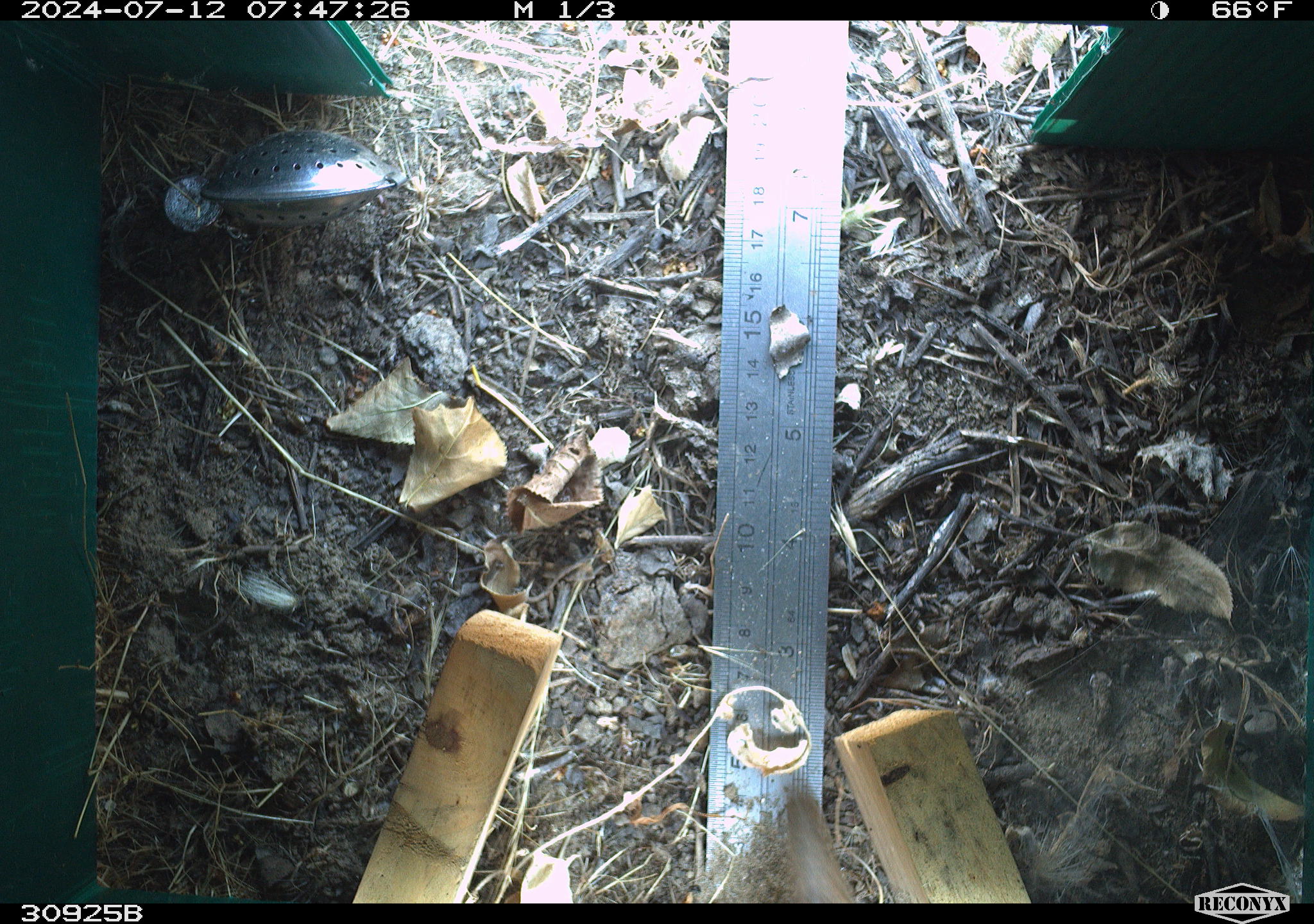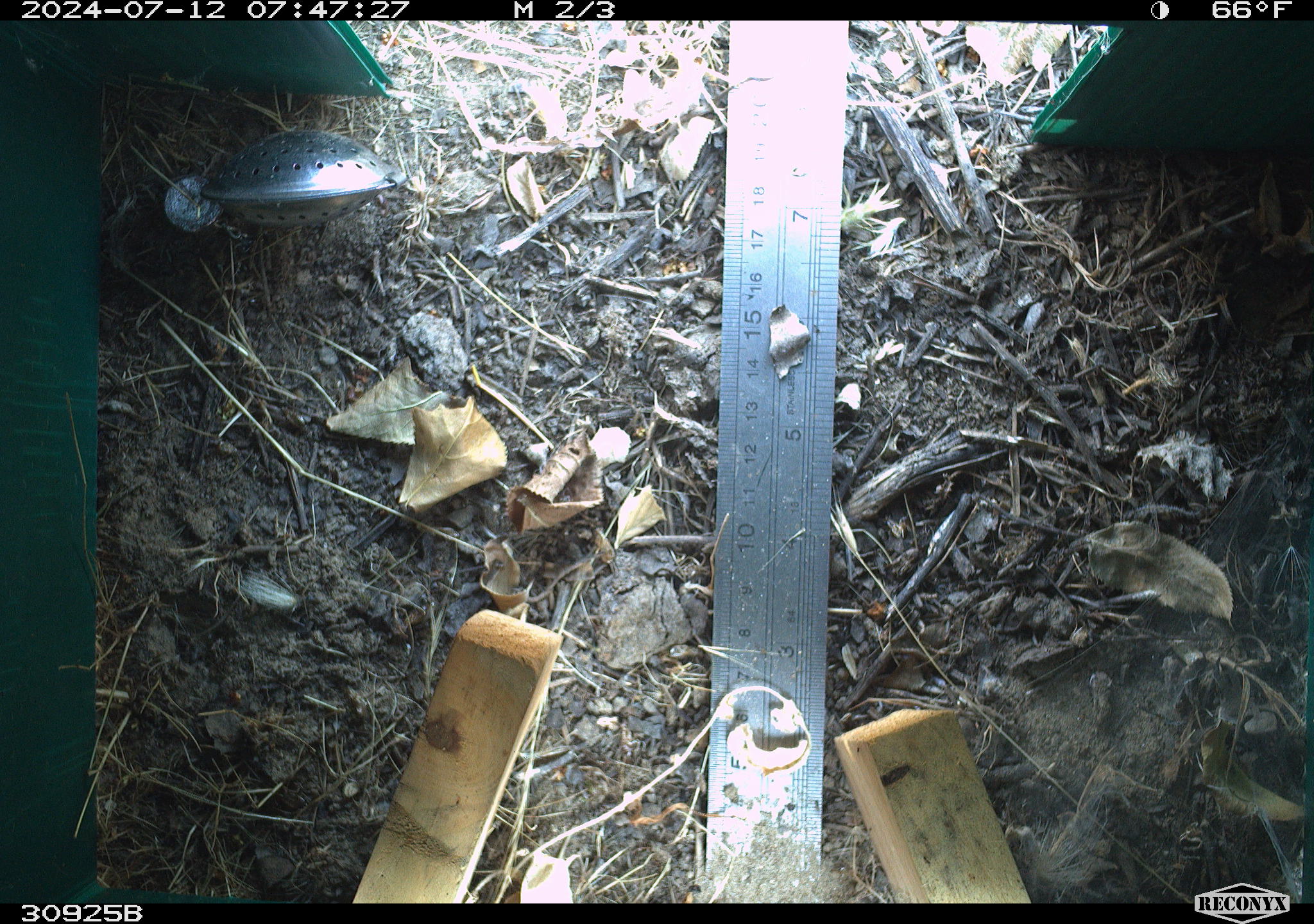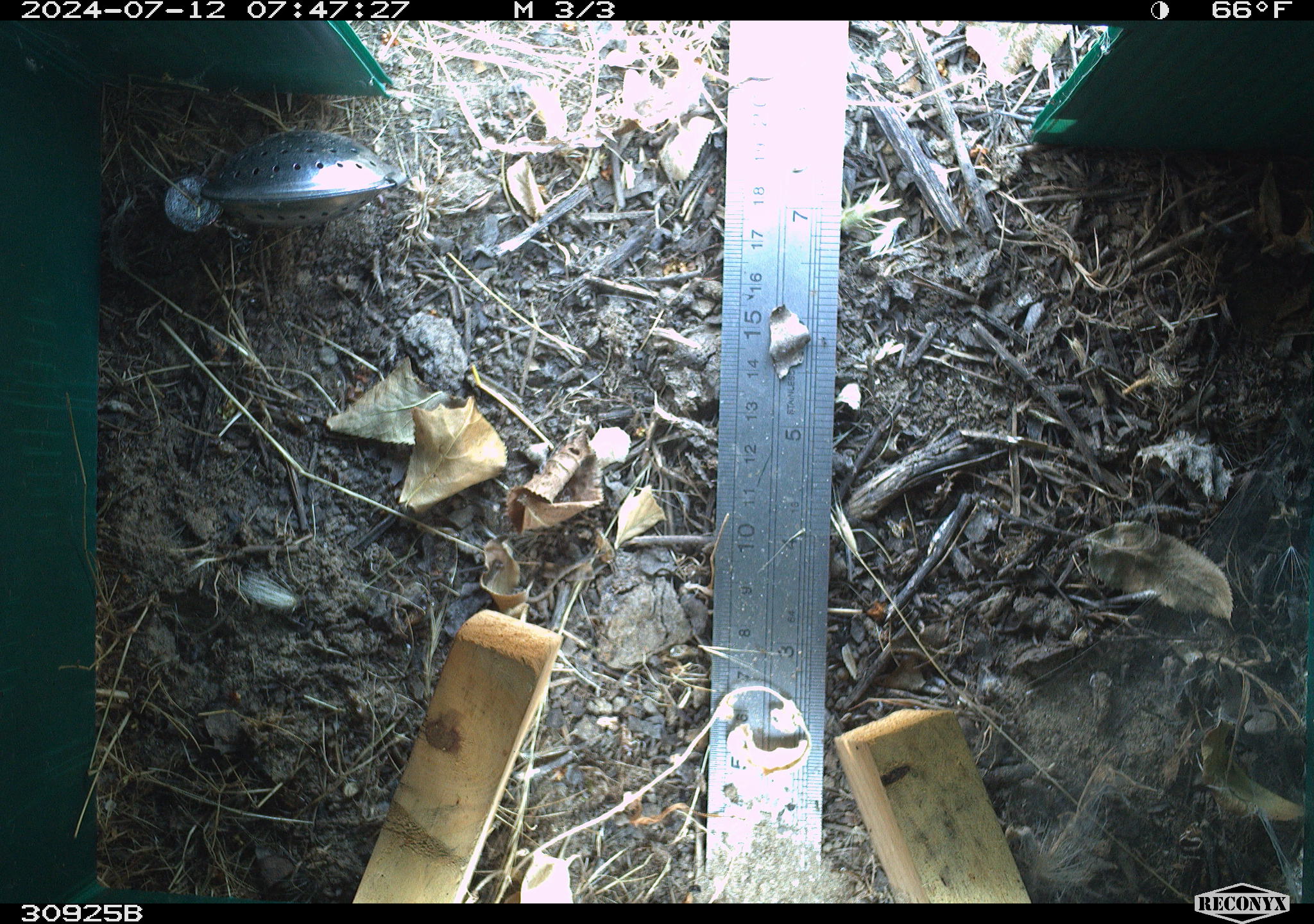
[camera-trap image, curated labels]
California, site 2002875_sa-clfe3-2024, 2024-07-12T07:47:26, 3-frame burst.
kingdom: Animalia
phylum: Chordata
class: Aves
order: Passeriformes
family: Troglodytidae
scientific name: Troglodytidae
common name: wren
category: troglodytidae family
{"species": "troglodytidae family (wren) (Troglodytidae)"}